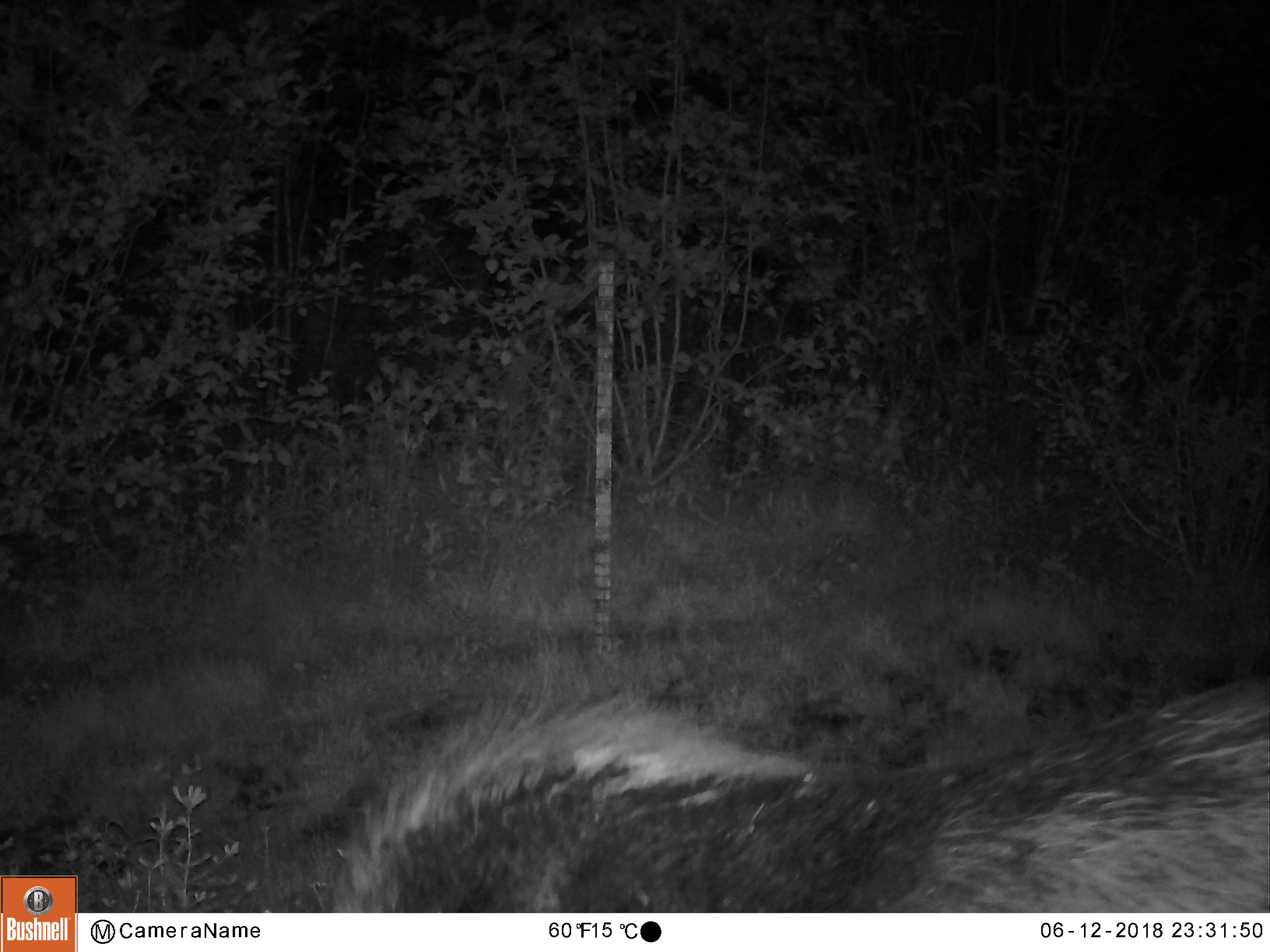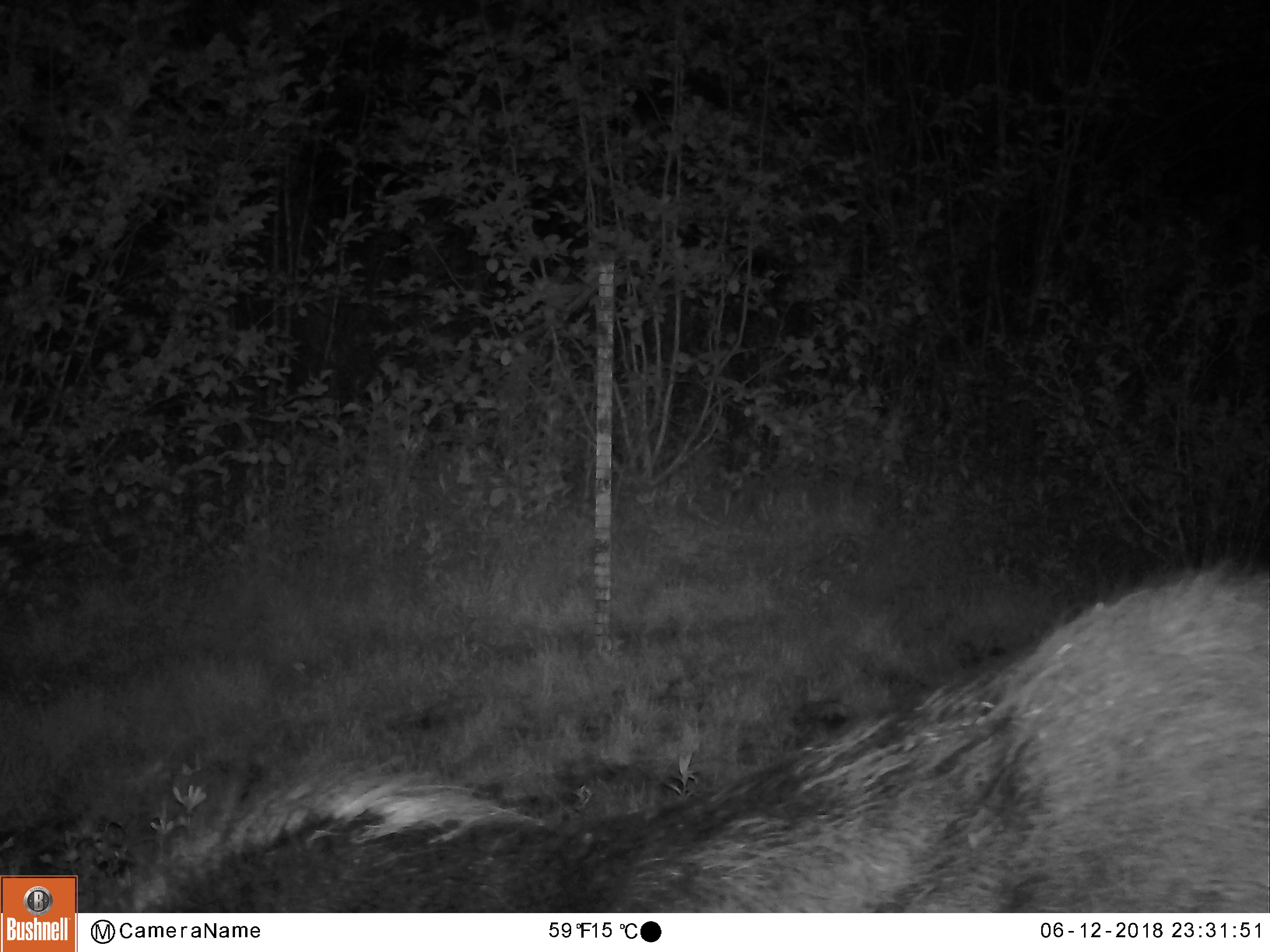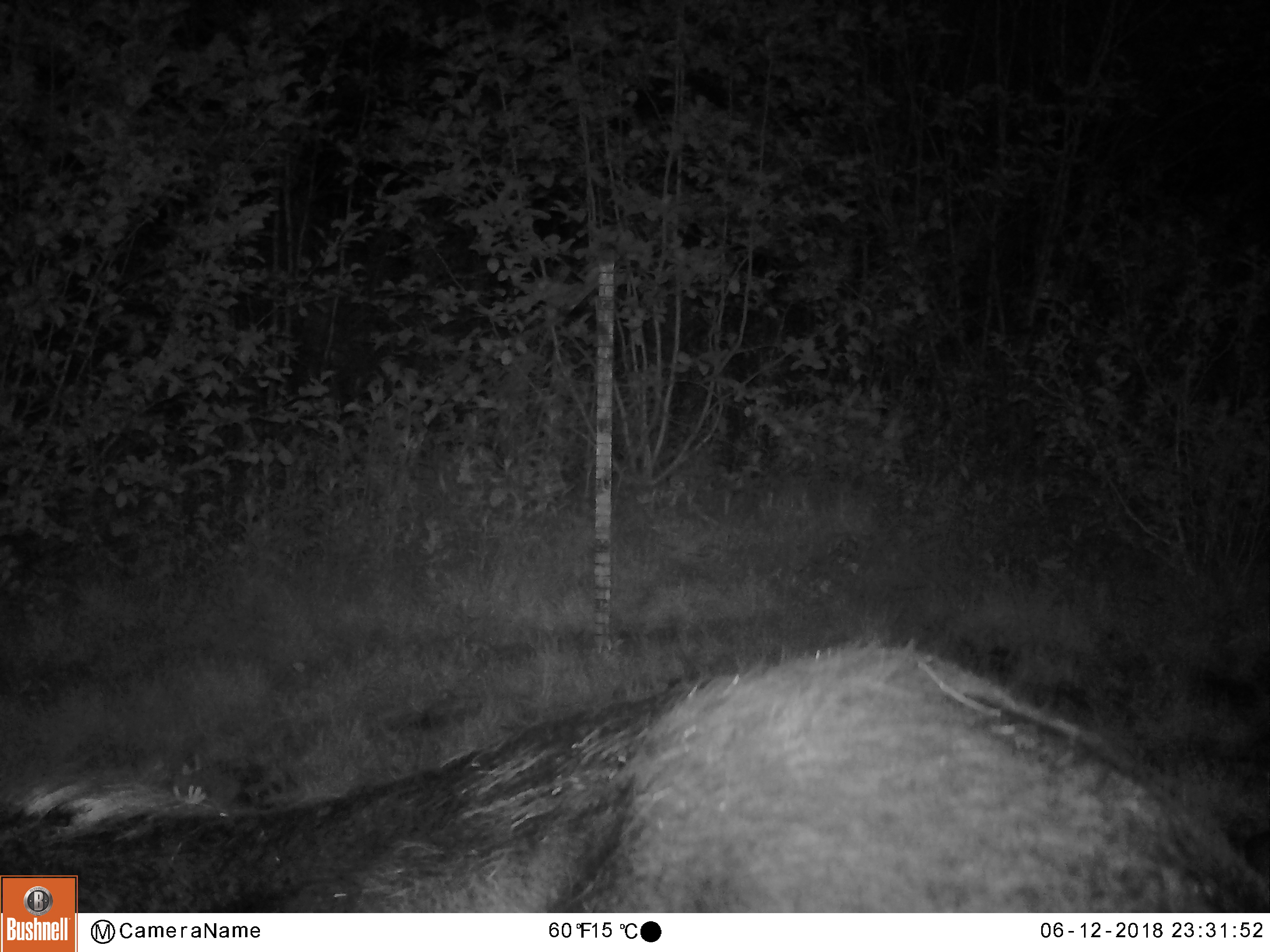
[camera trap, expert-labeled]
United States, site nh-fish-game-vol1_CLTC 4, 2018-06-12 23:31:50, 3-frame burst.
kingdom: Animalia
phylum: Chordata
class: Mammalia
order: Artiodactyla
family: Cervidae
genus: Alces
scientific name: Alces alces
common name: moose